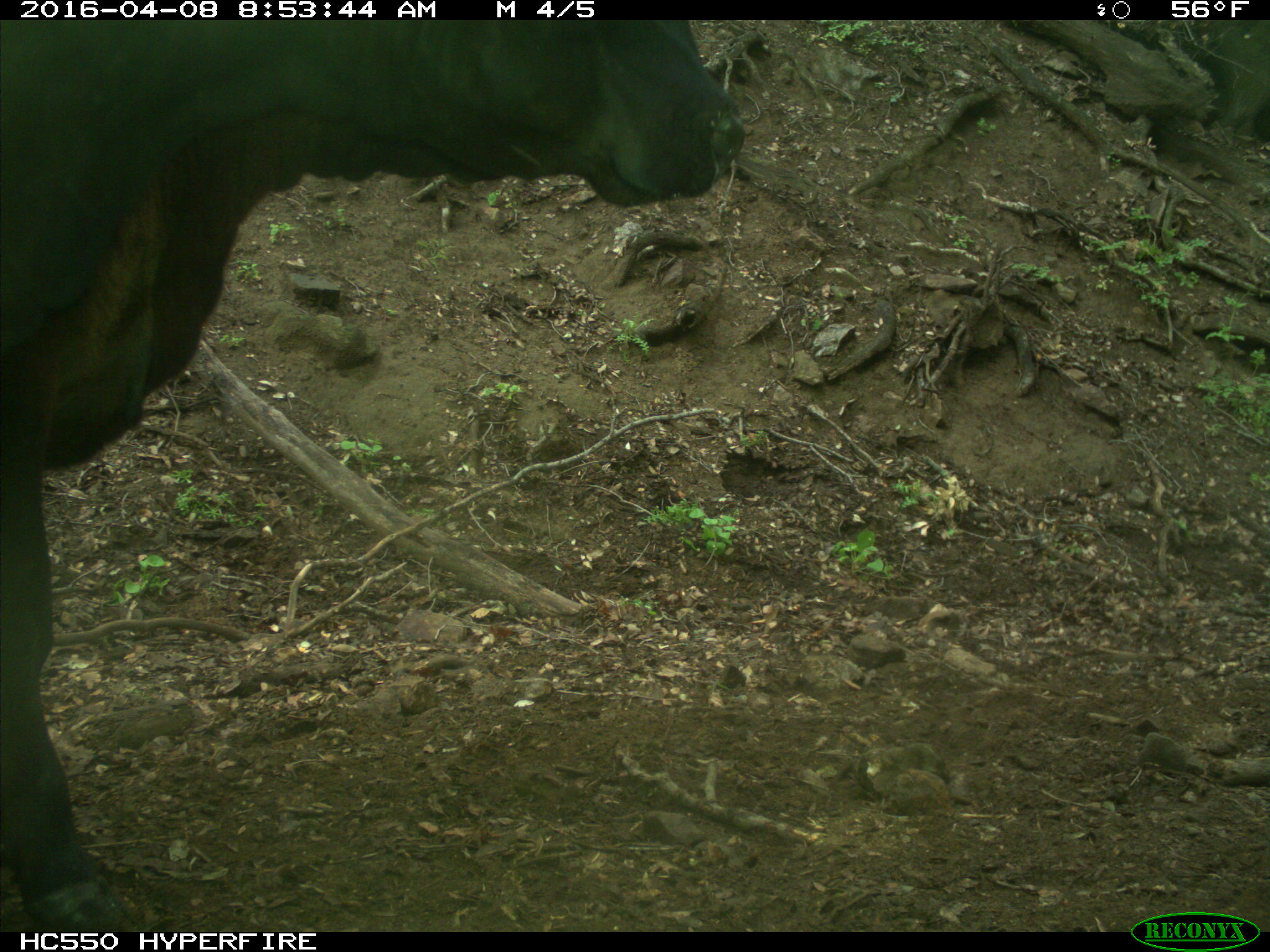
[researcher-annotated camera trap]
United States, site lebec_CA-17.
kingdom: Animalia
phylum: Chordata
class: Mammalia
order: Artiodactyla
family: Bovidae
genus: Bos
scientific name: Bos taurus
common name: domestic cow